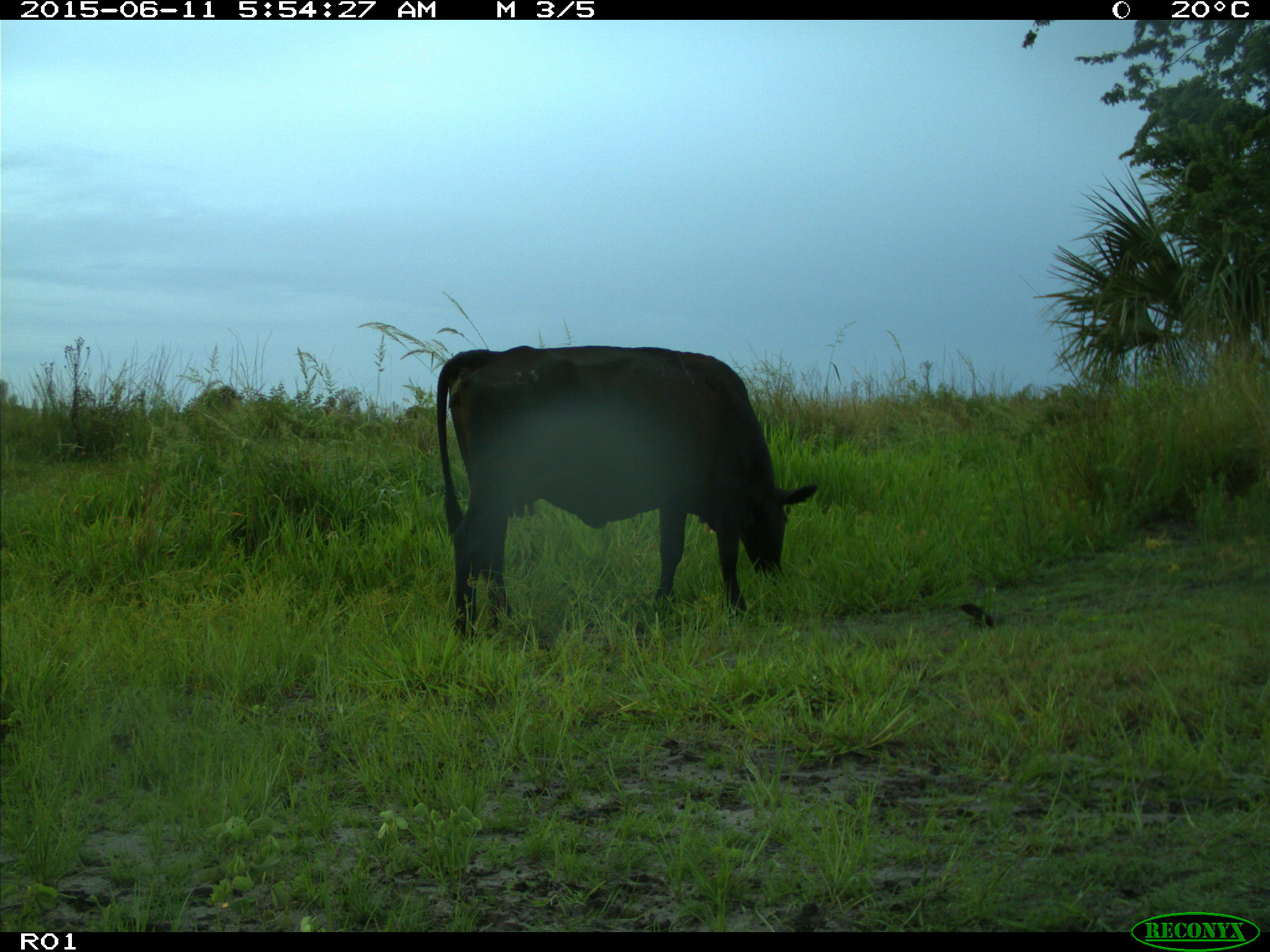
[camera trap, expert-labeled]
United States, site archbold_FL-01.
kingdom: Animalia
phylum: Chordata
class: Mammalia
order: Artiodactyla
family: Bovidae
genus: Bos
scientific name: Bos taurus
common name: domestic cow